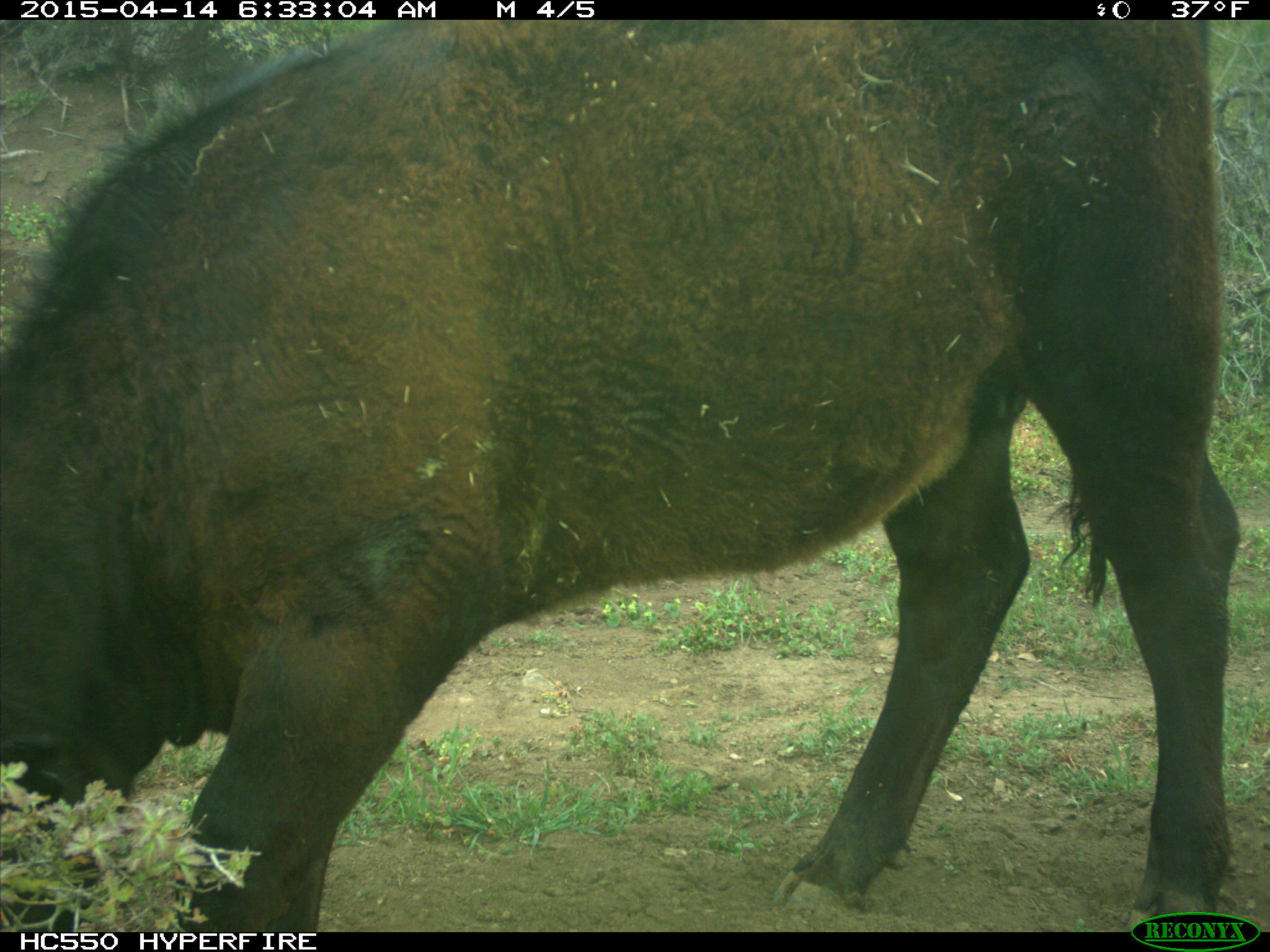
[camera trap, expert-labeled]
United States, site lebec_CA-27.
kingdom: Animalia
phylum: Chordata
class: Mammalia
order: Artiodactyla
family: Bovidae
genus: Bos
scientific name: Bos taurus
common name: domestic cow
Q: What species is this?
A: Bos taurus (domestic cow).